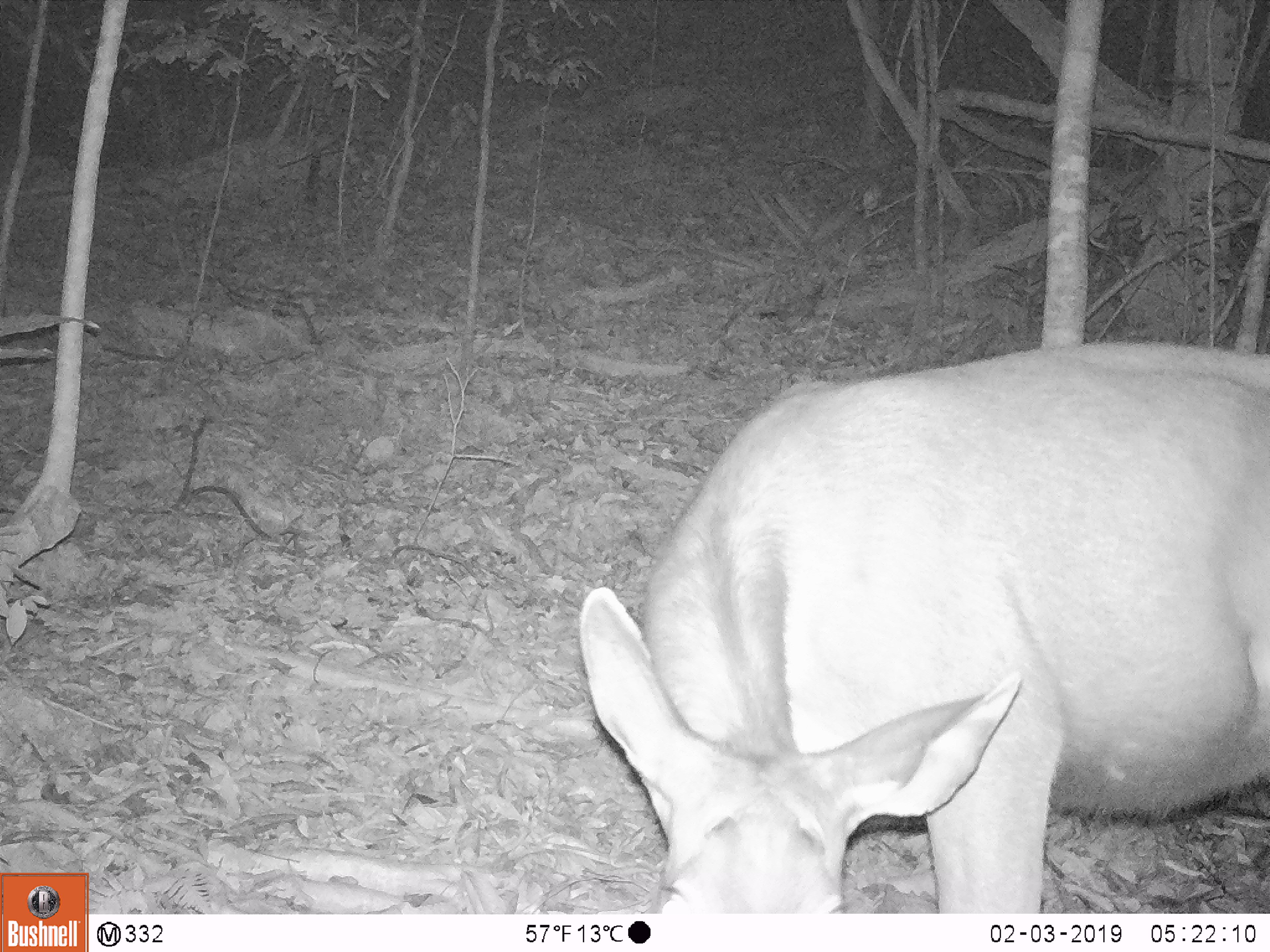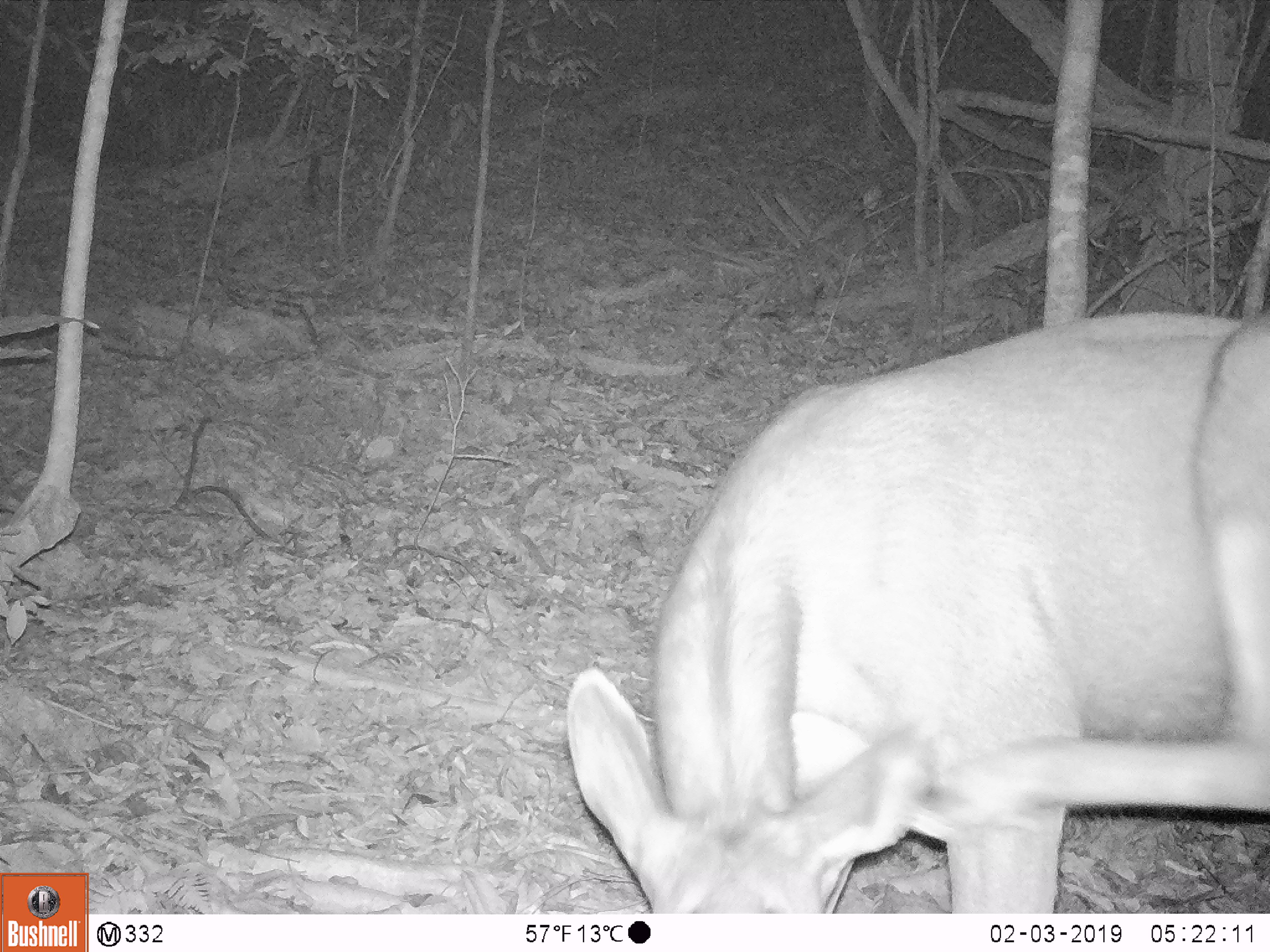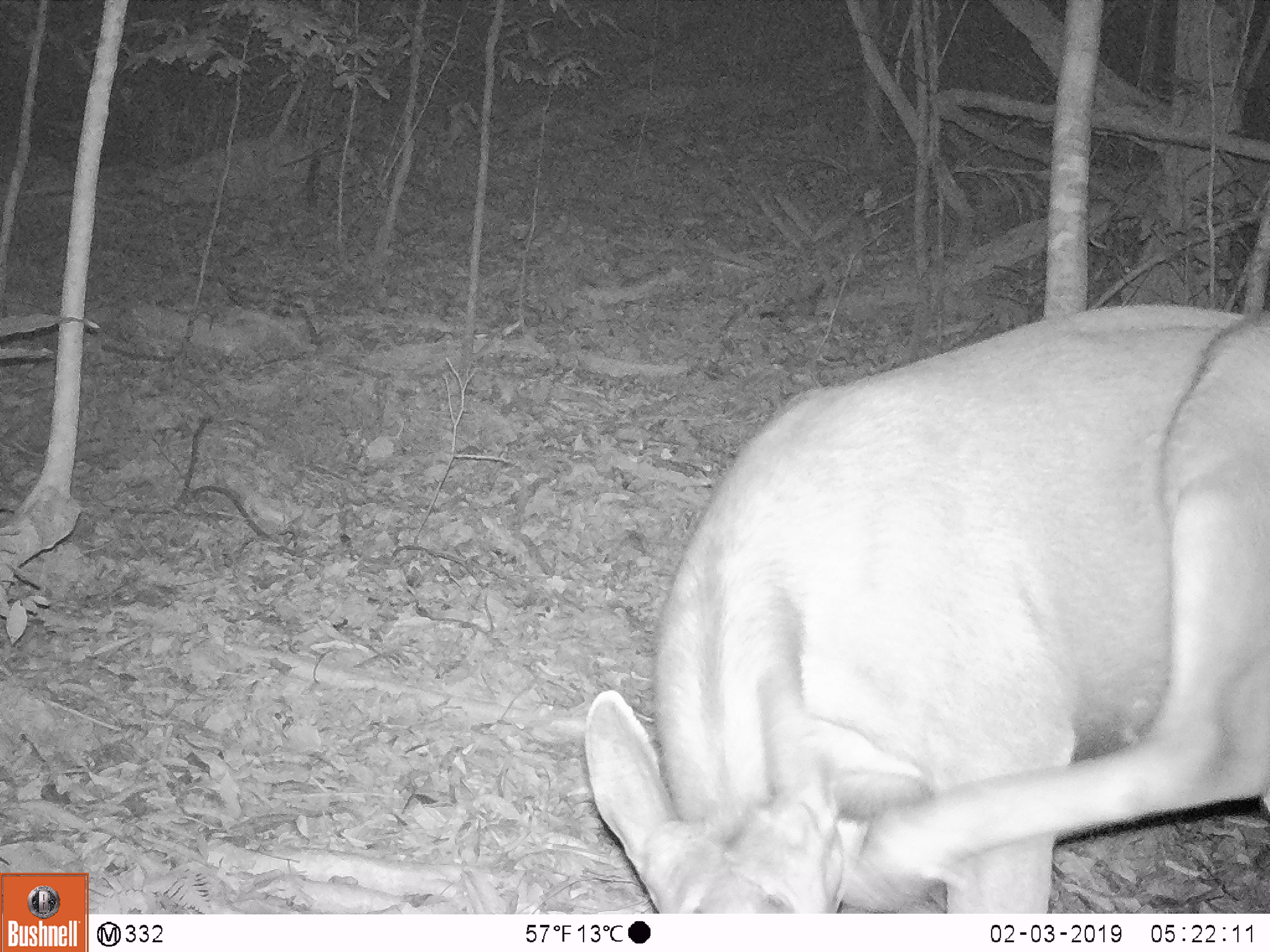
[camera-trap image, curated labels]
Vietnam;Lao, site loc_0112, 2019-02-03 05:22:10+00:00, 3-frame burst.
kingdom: Animalia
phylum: Chordata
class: Mammalia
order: Artiodactyla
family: Cervidae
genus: Rusa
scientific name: Rusa unicolor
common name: sambar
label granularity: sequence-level